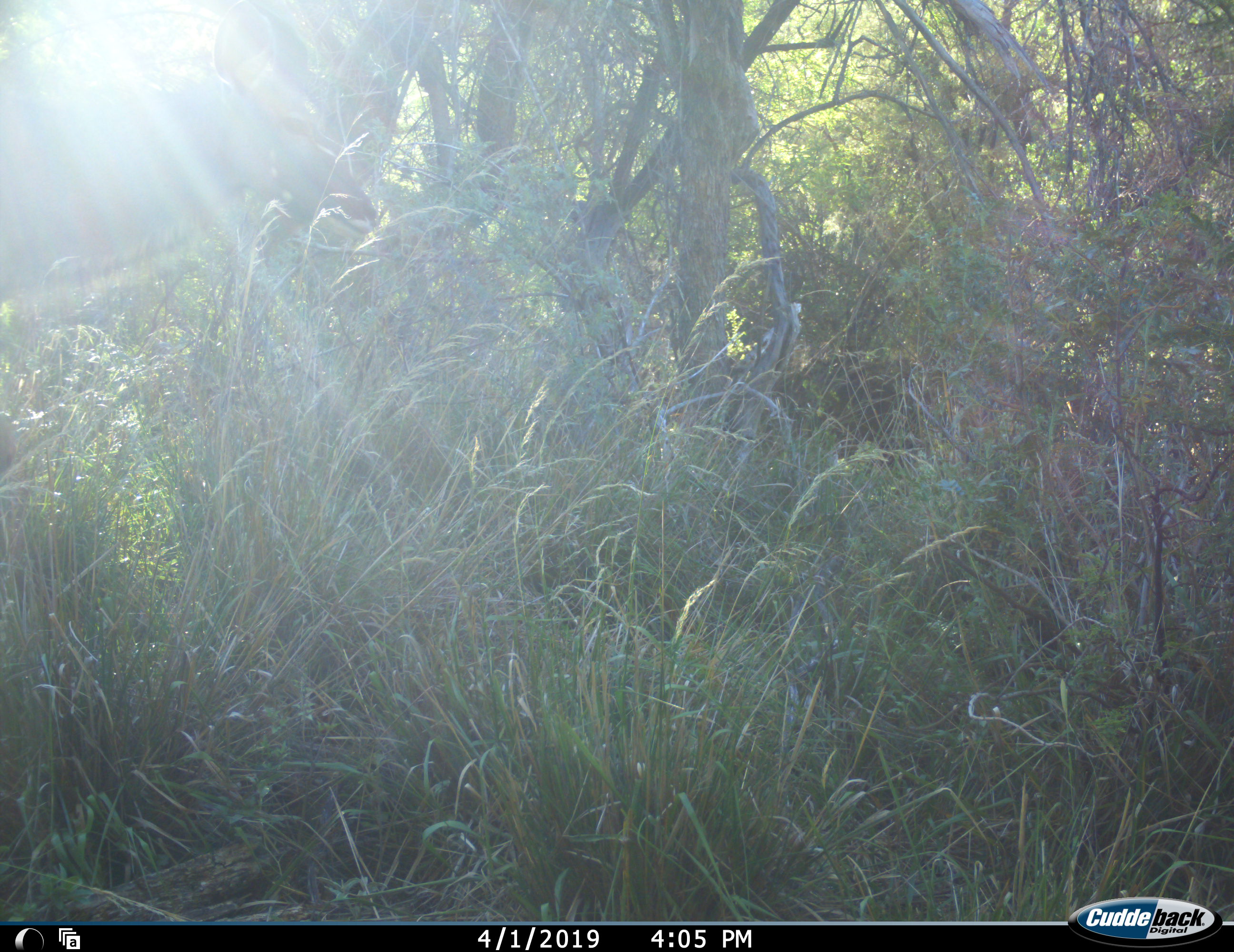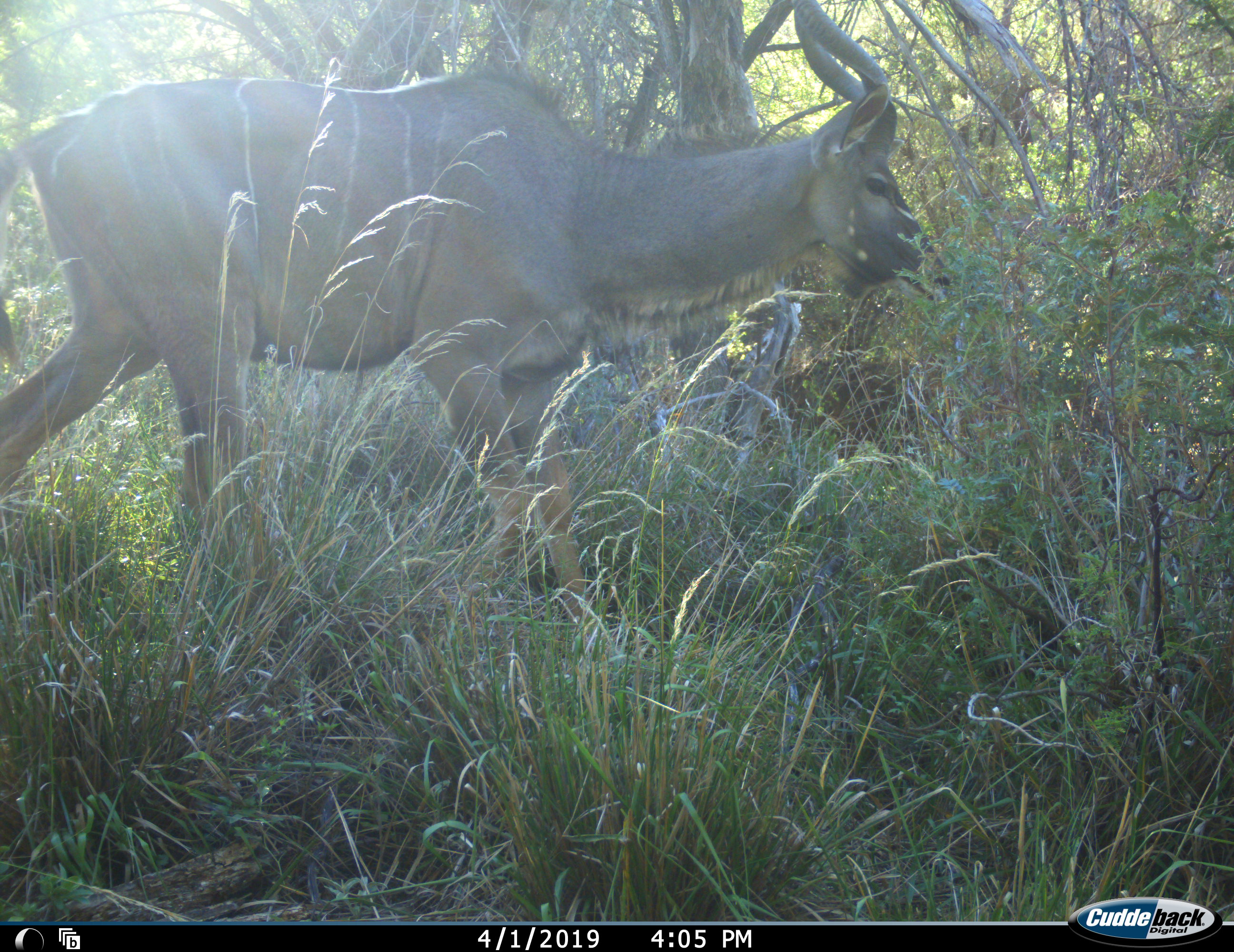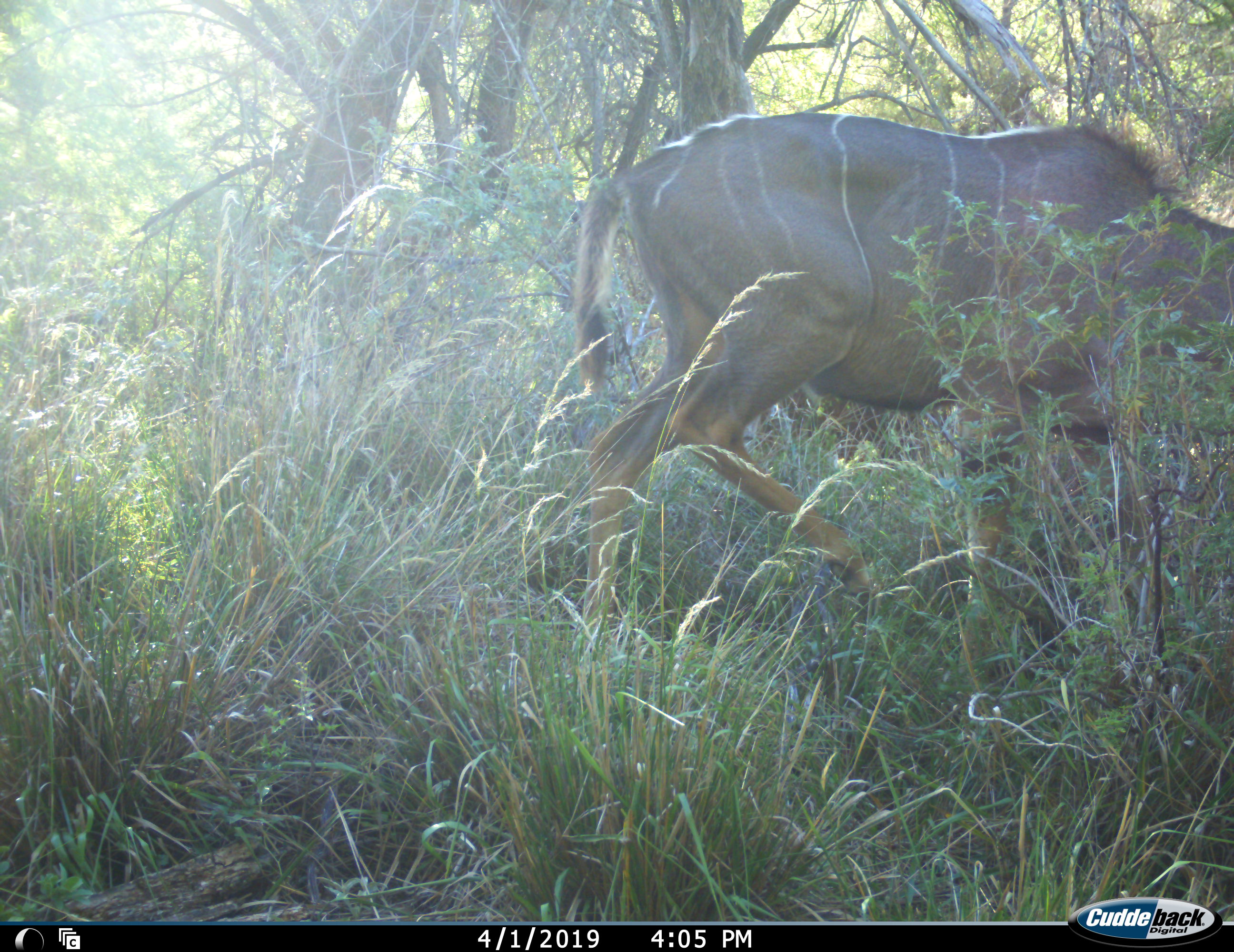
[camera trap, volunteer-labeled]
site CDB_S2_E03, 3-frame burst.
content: unidentified animal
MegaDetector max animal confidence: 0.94